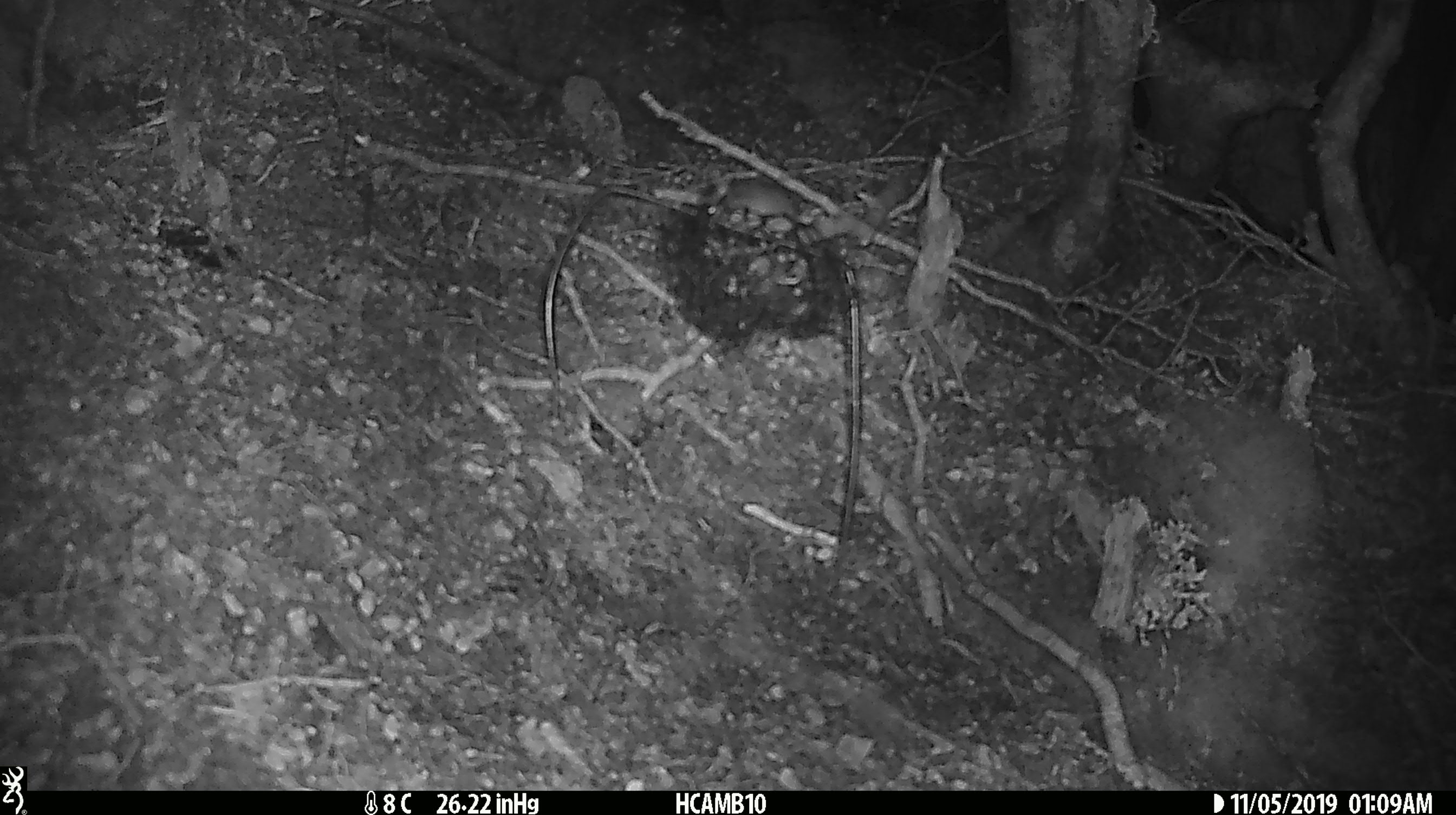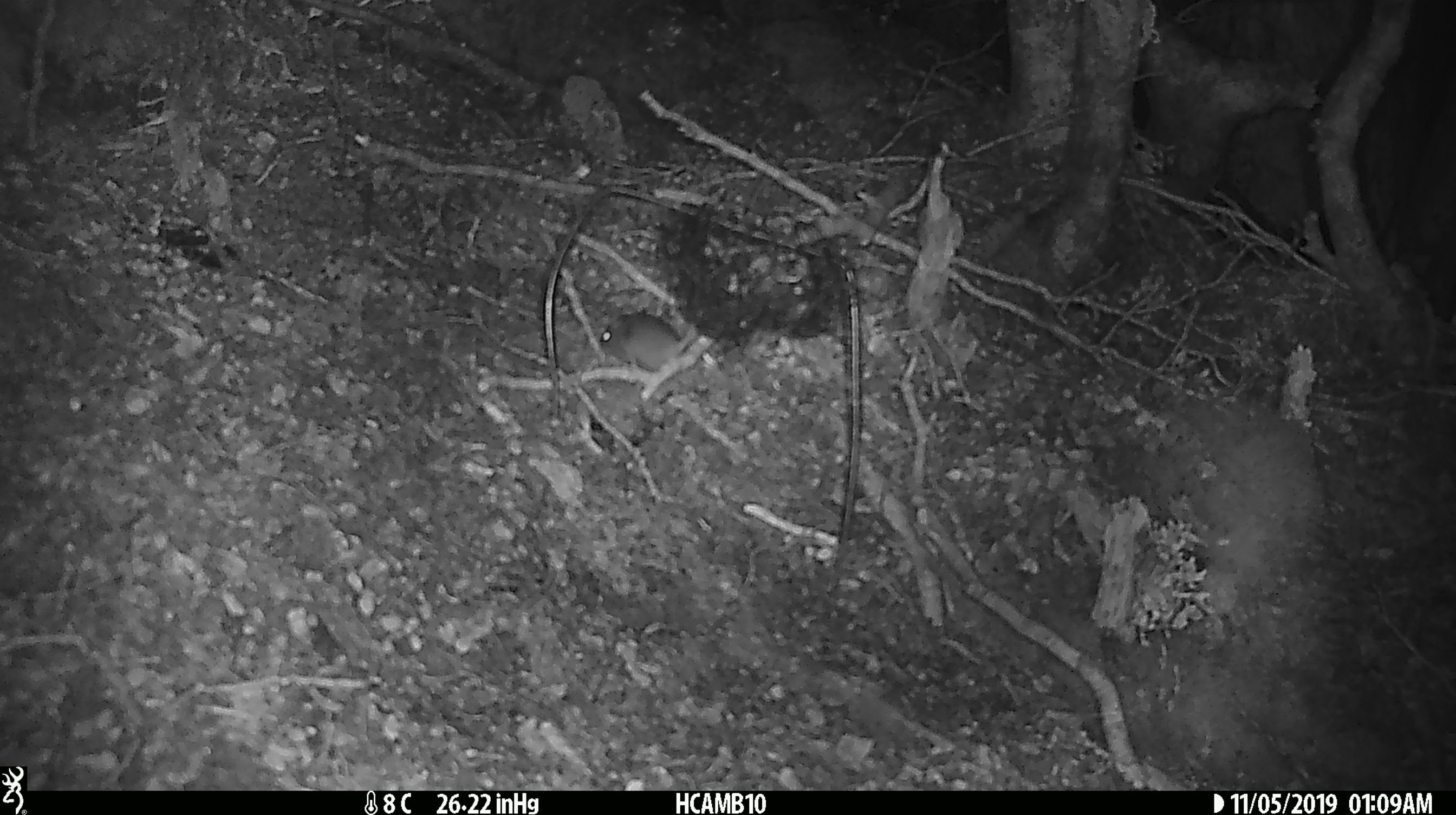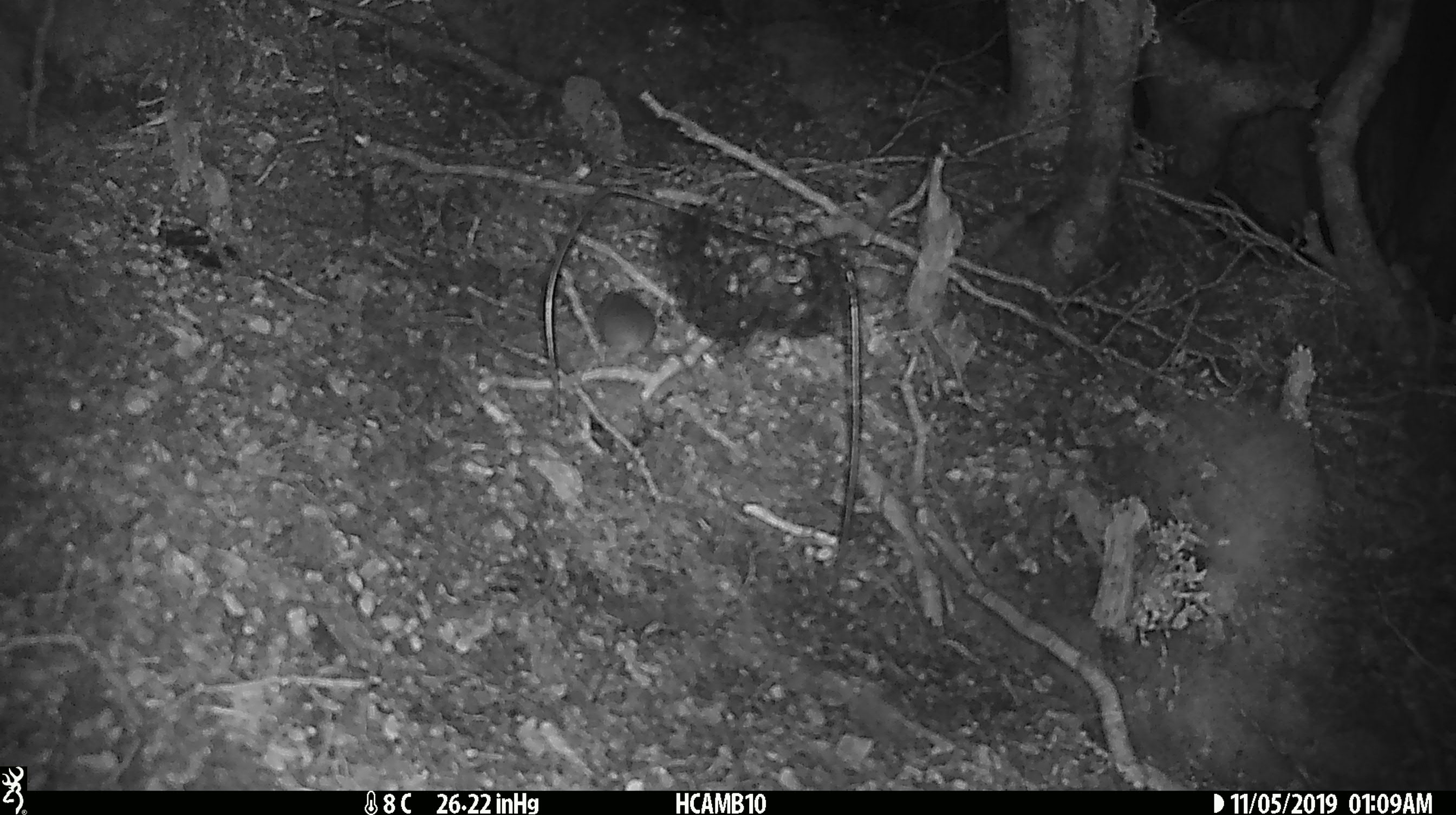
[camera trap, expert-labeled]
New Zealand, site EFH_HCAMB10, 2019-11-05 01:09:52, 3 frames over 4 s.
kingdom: Animalia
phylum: Chordata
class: Mammalia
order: Rodentia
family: Muridae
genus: Mus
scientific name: Mus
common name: mouse